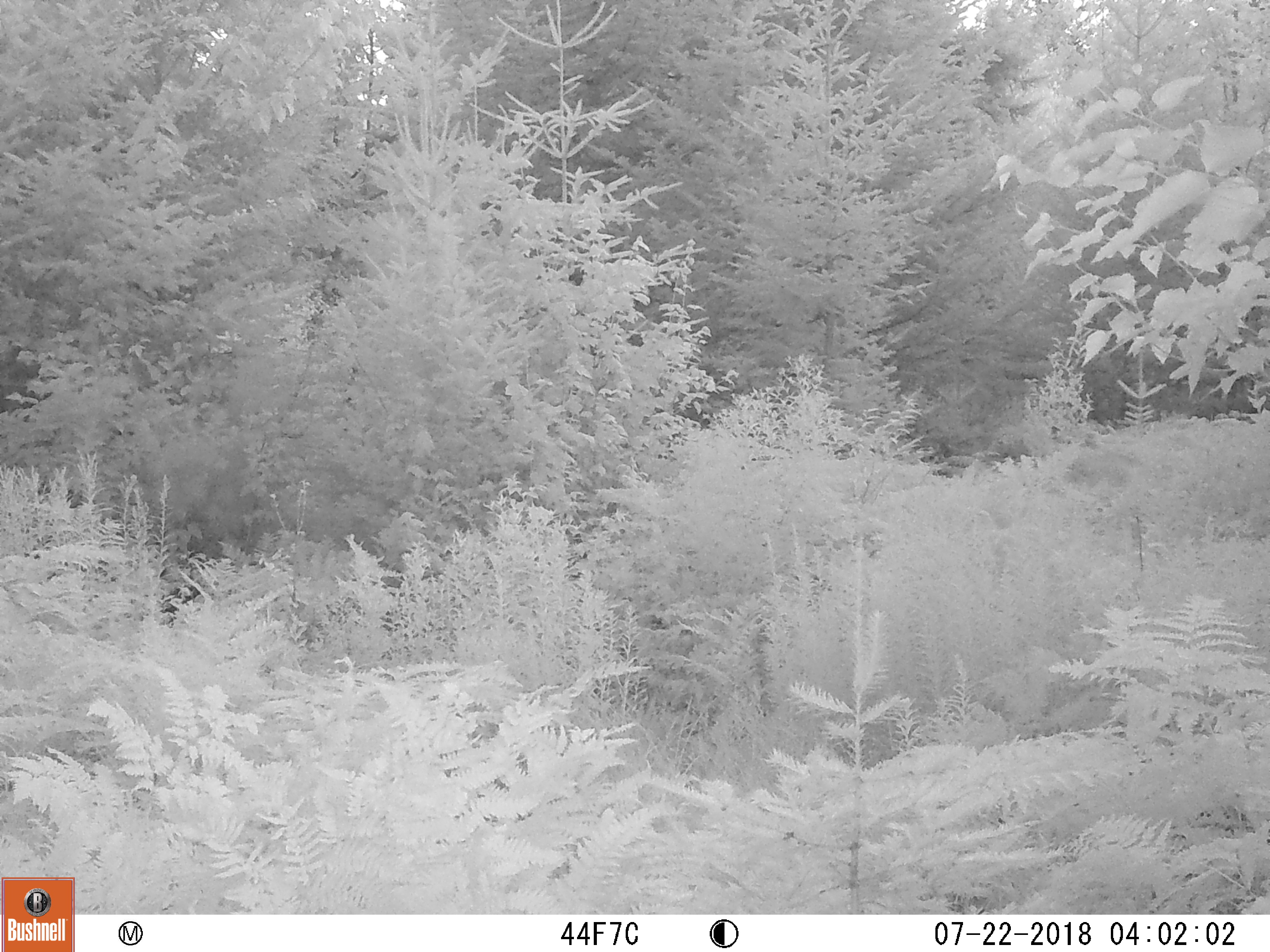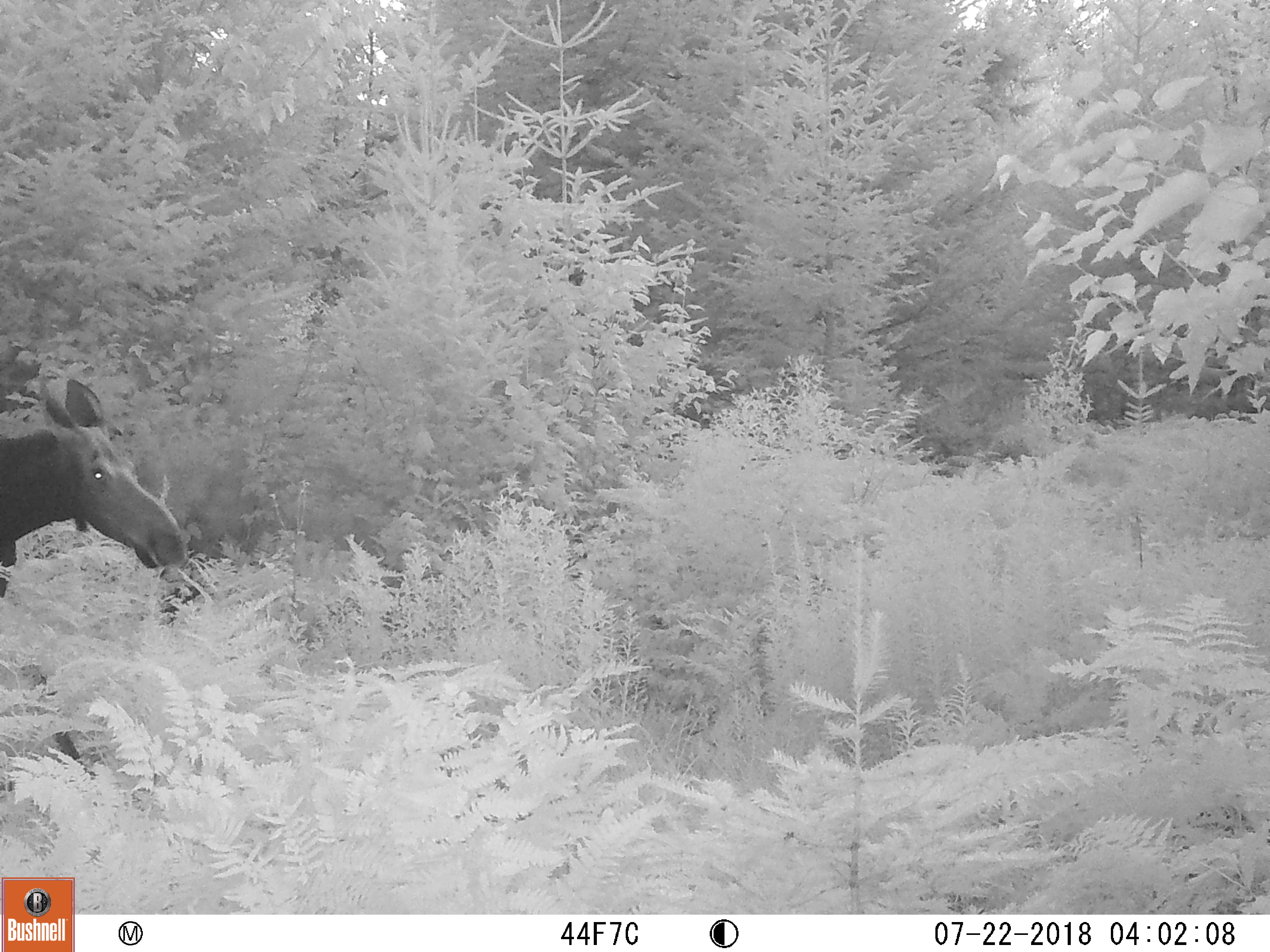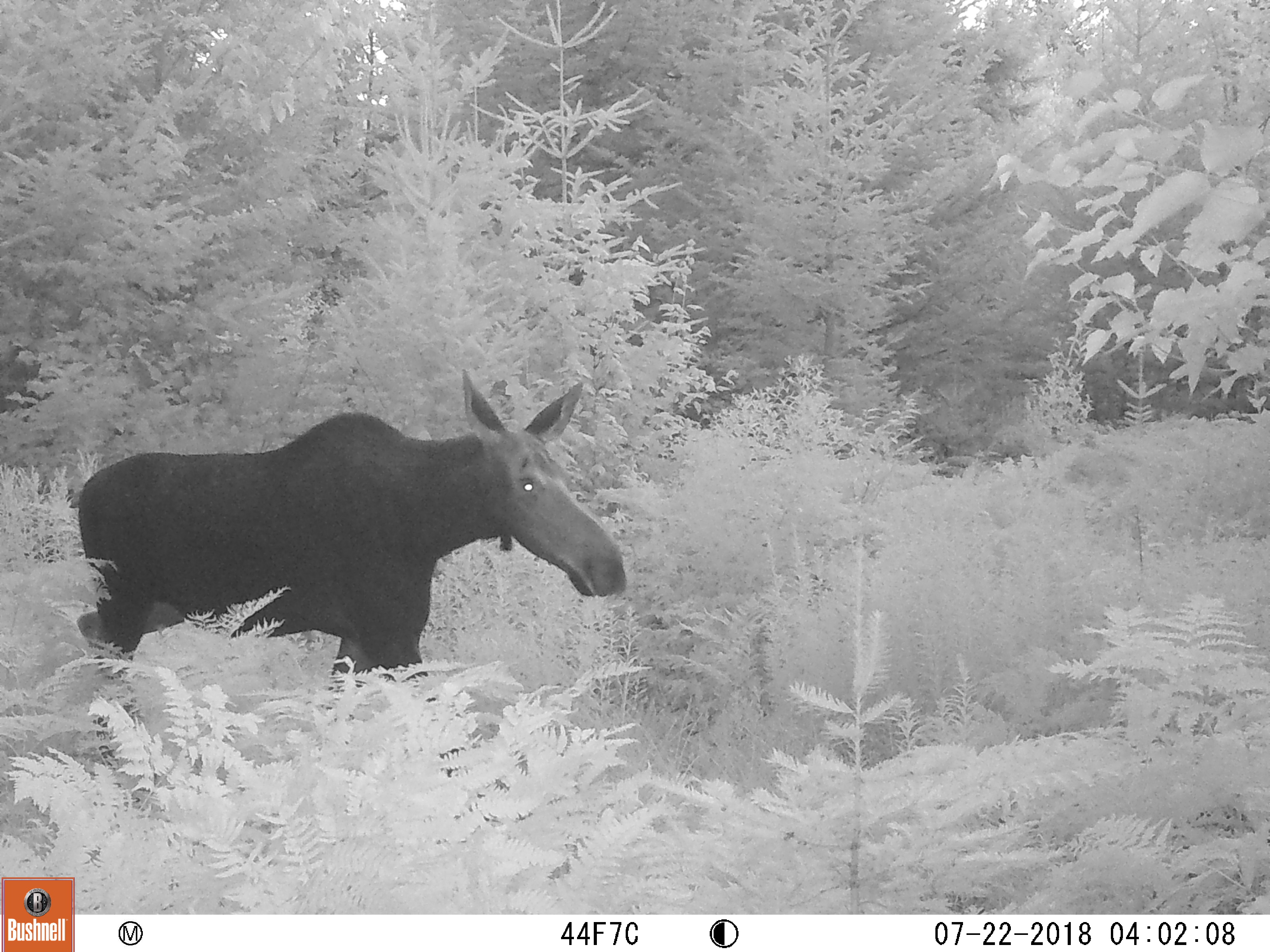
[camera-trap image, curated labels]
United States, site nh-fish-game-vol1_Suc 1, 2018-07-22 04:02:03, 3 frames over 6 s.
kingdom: Animalia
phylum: Chordata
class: Mammalia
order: Artiodactyla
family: Cervidae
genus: Alces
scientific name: Alces alces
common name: moose